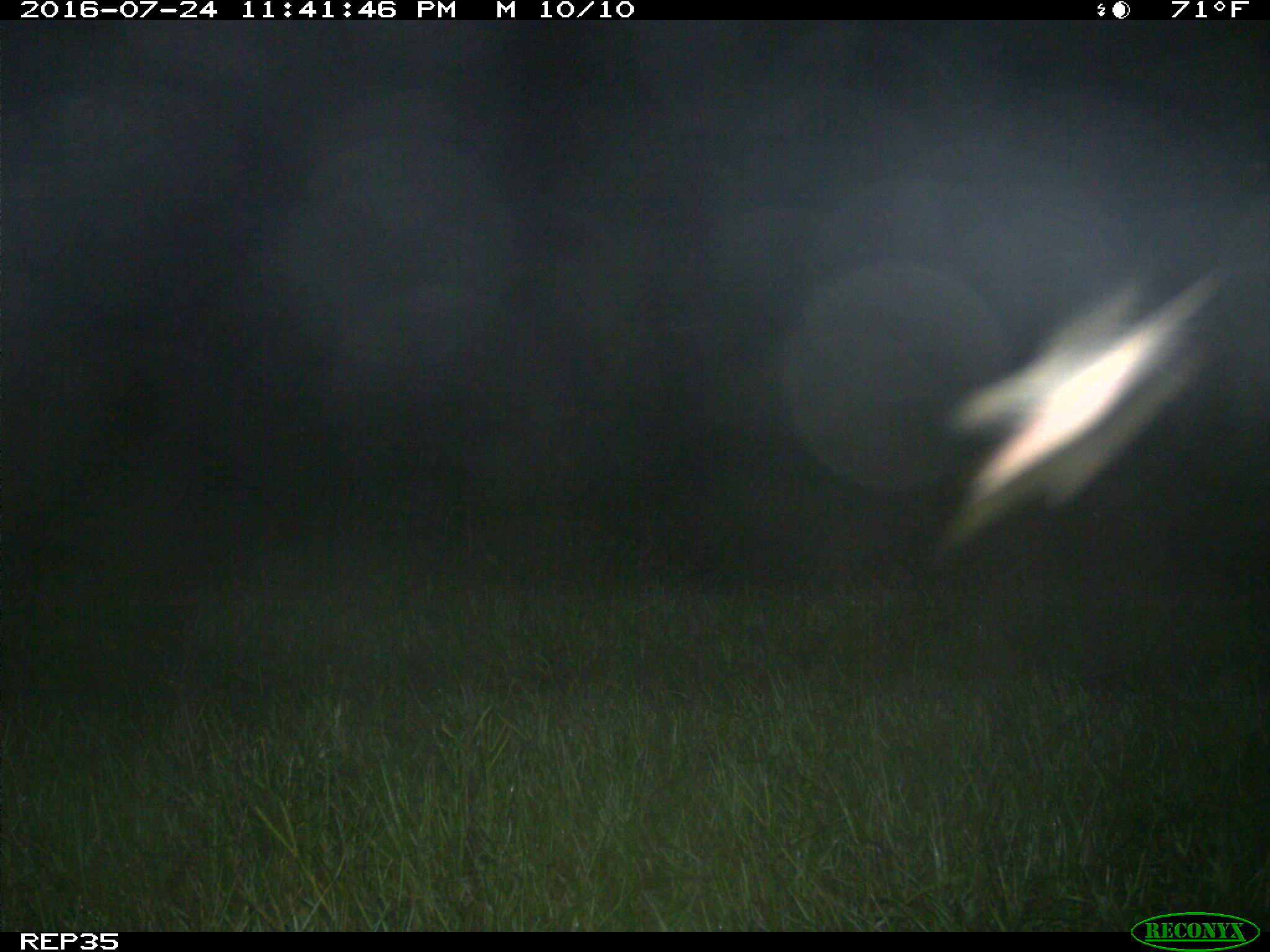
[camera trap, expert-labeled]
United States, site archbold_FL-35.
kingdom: Animalia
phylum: Chordata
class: Mammalia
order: Artiodactyla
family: Bovidae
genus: Bos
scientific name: Bos taurus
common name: domestic cow